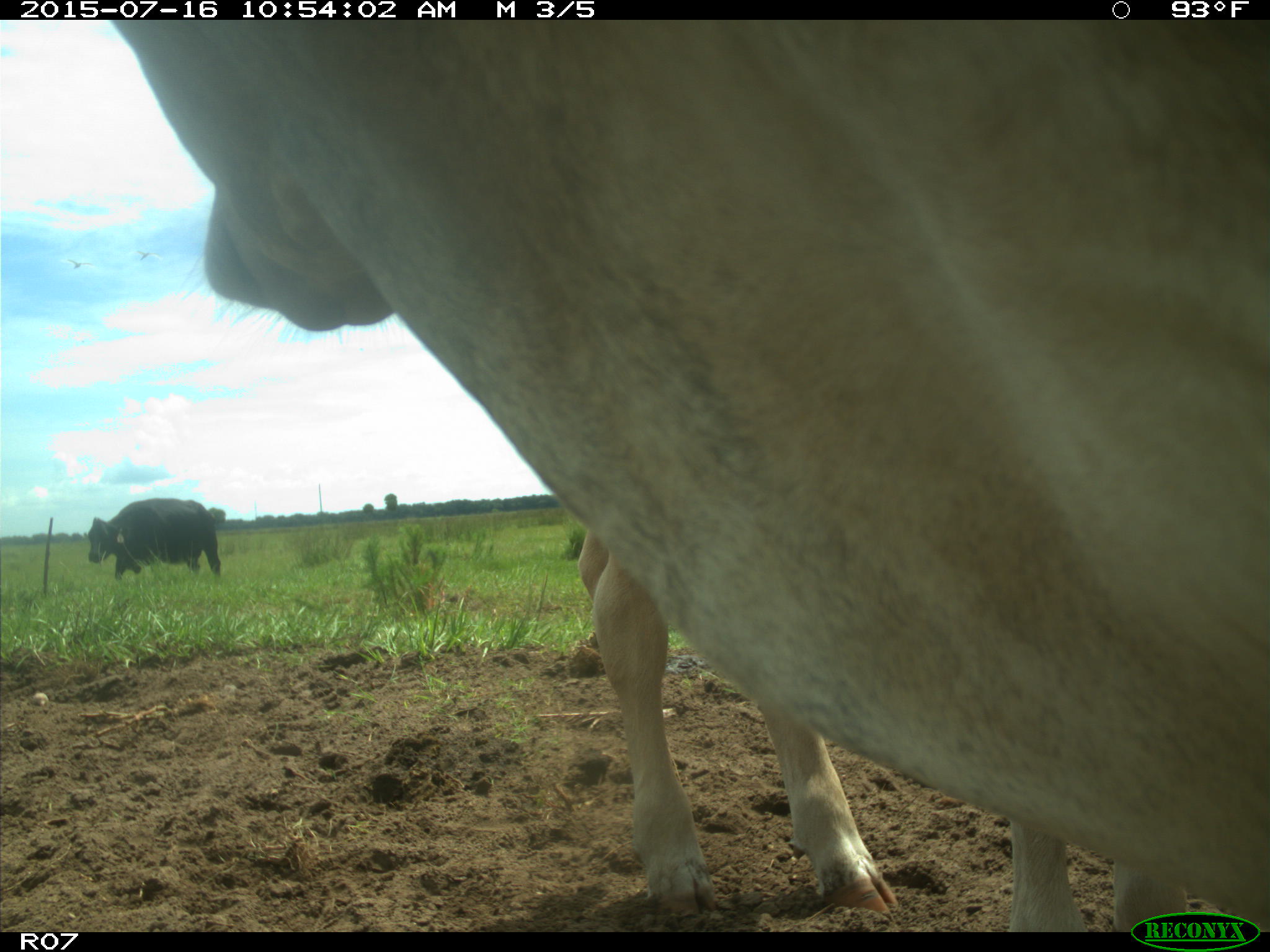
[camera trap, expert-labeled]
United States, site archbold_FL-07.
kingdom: Animalia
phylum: Chordata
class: Mammalia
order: Artiodactyla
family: Bovidae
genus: Bos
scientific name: Bos taurus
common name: domestic cow